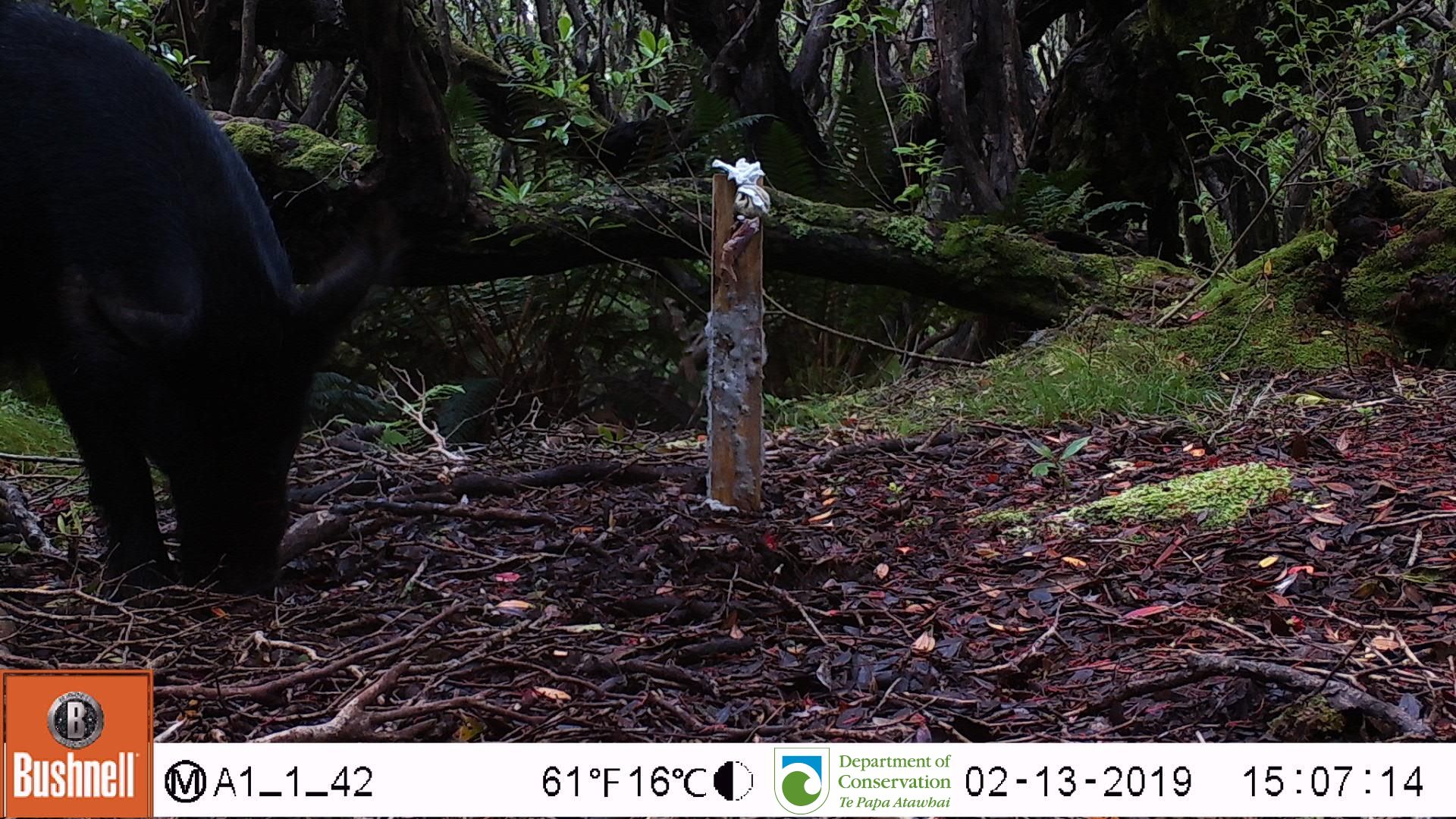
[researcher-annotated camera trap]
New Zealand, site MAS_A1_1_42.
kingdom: Animalia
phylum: Chordata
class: Mammalia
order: Artiodactyla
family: Suidae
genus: Sus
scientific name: Sus scrofa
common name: pig